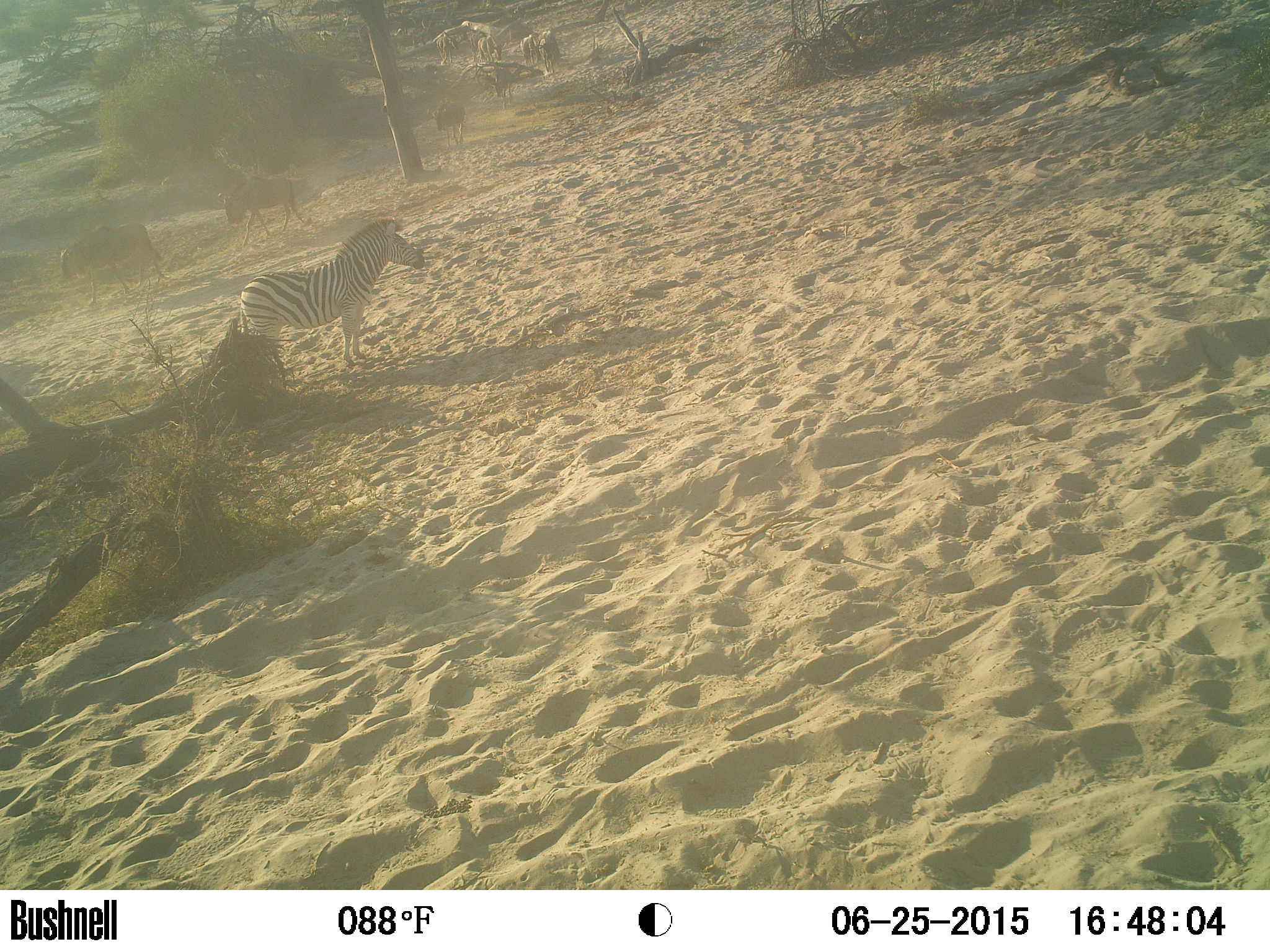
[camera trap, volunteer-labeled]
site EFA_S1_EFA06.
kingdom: Animalia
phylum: Chordata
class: Mammalia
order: Artiodactyla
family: Bovidae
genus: Connochaetes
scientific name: Connochaetes taurinus taurinus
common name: blue wildebeest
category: wildebeestblue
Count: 8.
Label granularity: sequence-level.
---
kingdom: Animalia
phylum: Chordata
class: Mammalia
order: Perissodactyla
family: Equidae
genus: Equus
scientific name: Equus quagga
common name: plains zebra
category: zebraplains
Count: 1.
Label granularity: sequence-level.